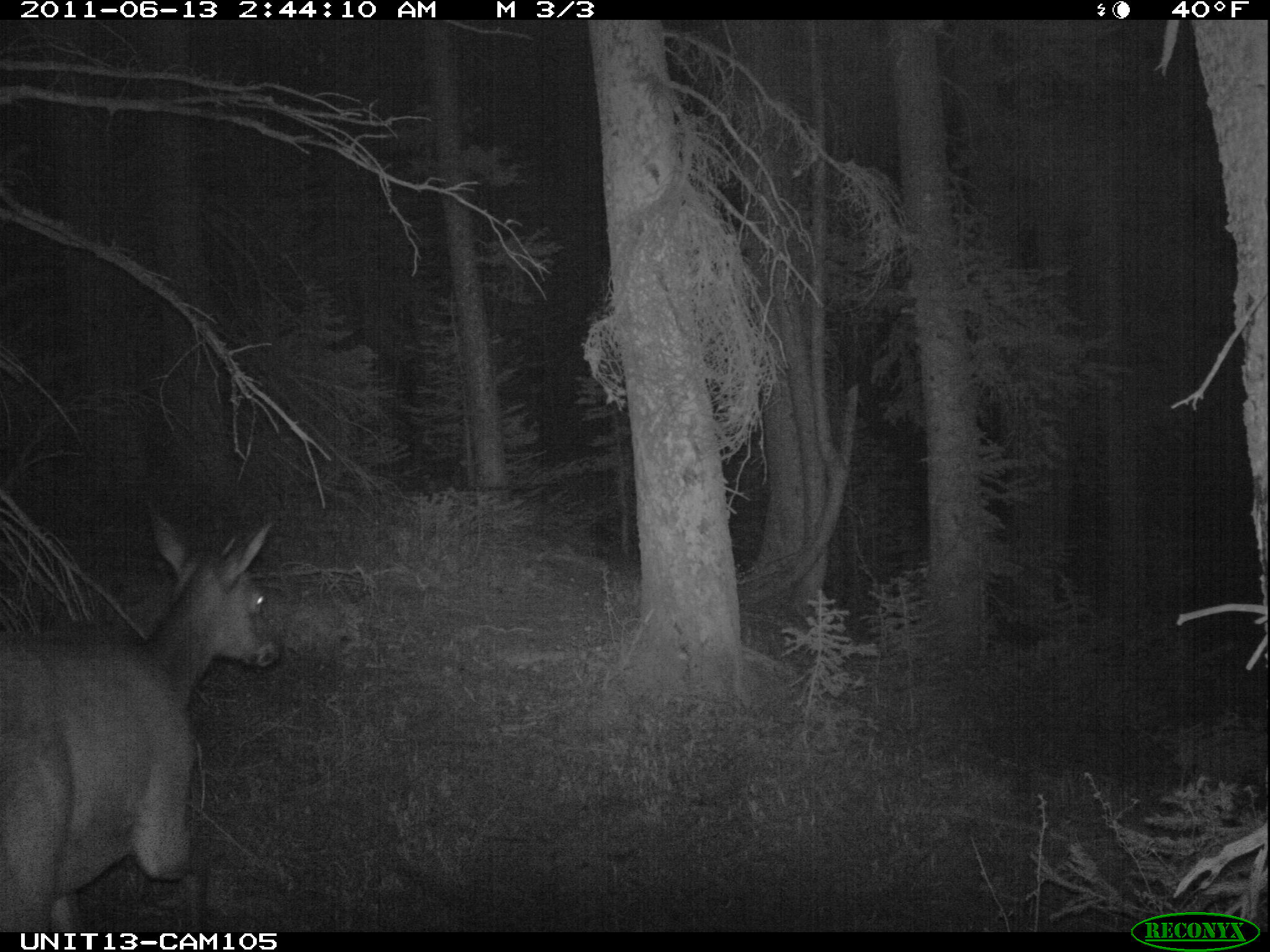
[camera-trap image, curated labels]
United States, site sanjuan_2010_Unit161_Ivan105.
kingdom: Animalia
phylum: Chordata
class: Mammalia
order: Artiodactyla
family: Cervidae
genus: Cervus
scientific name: Cervus elaphus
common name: red deer